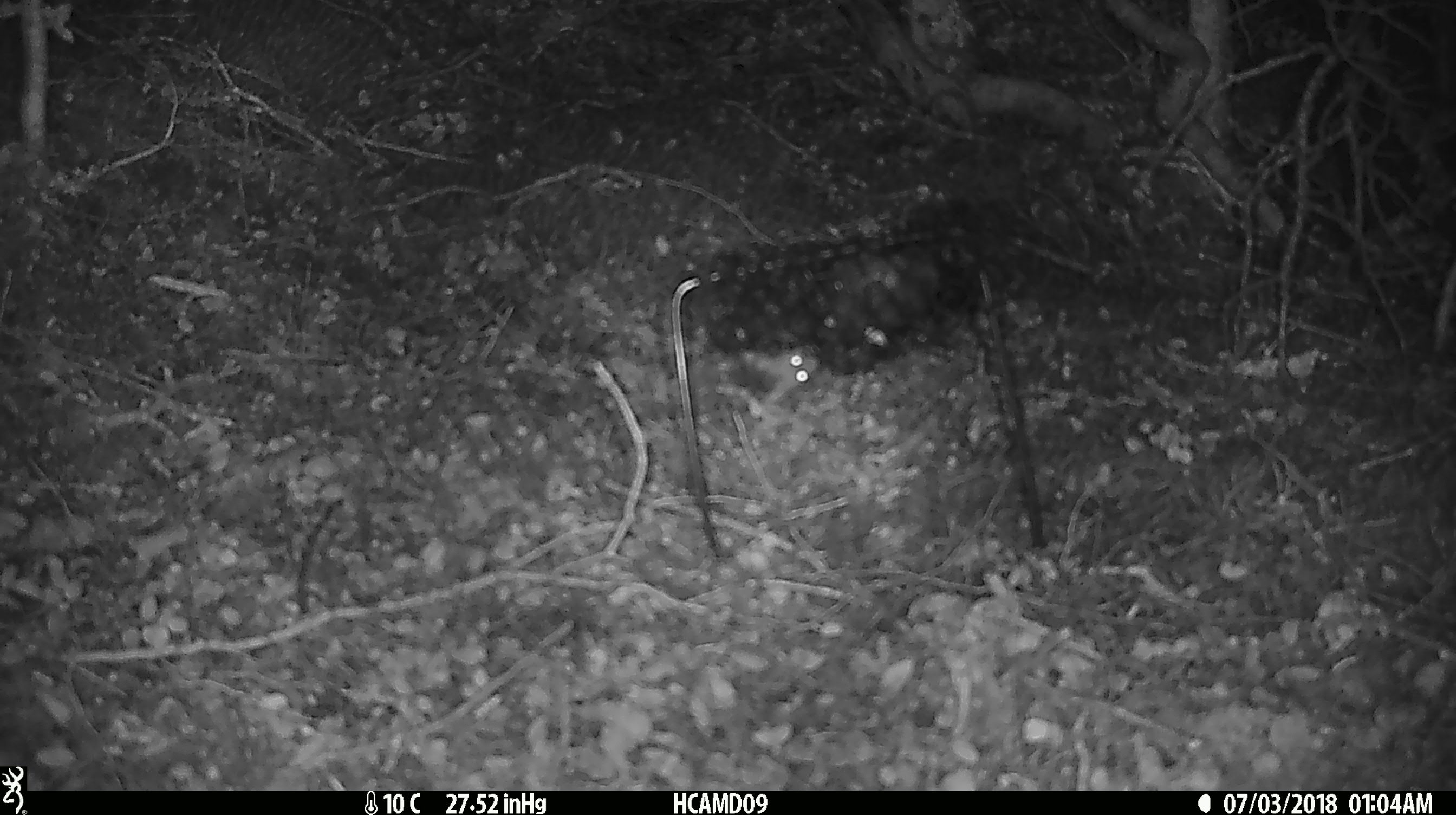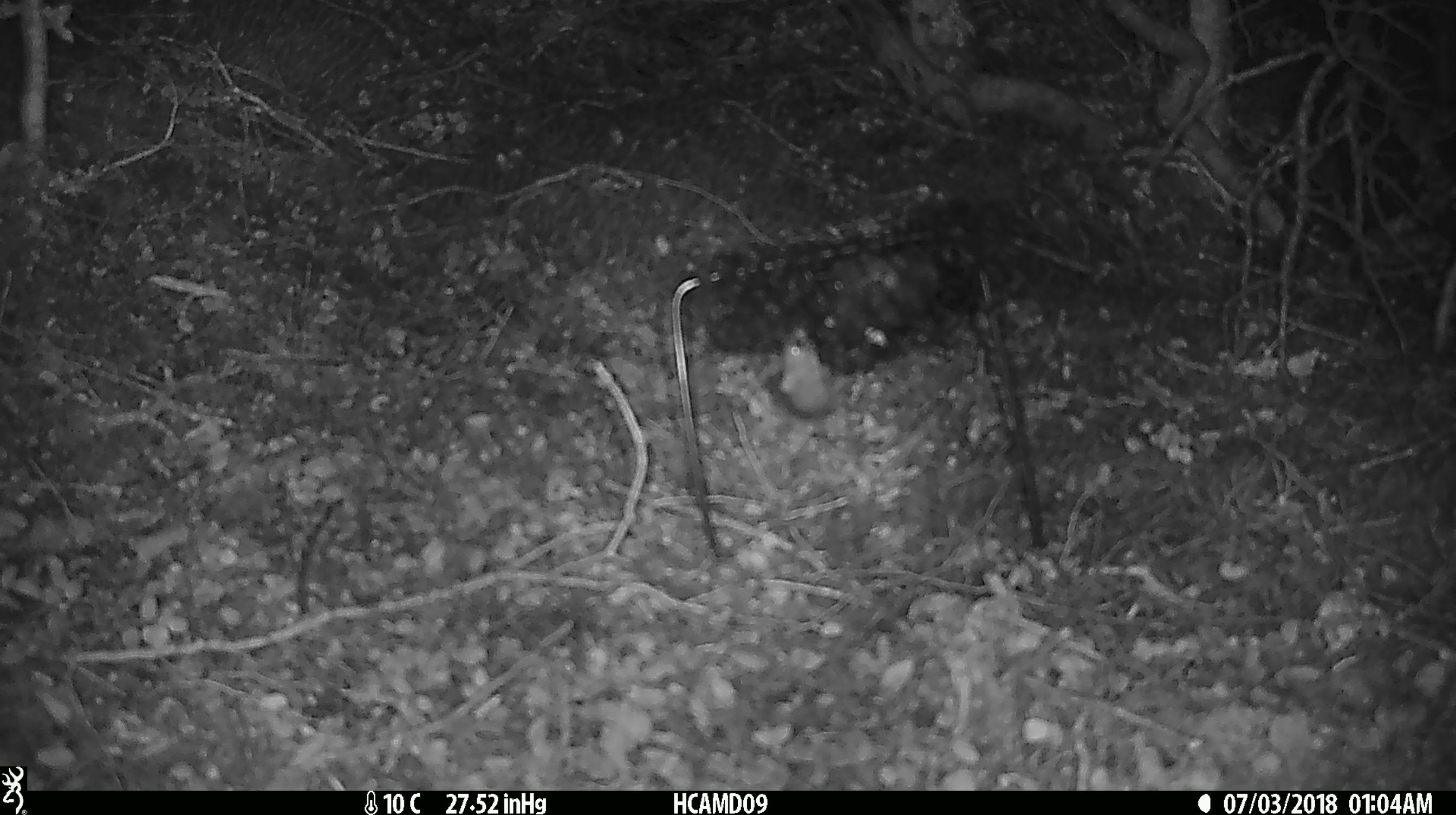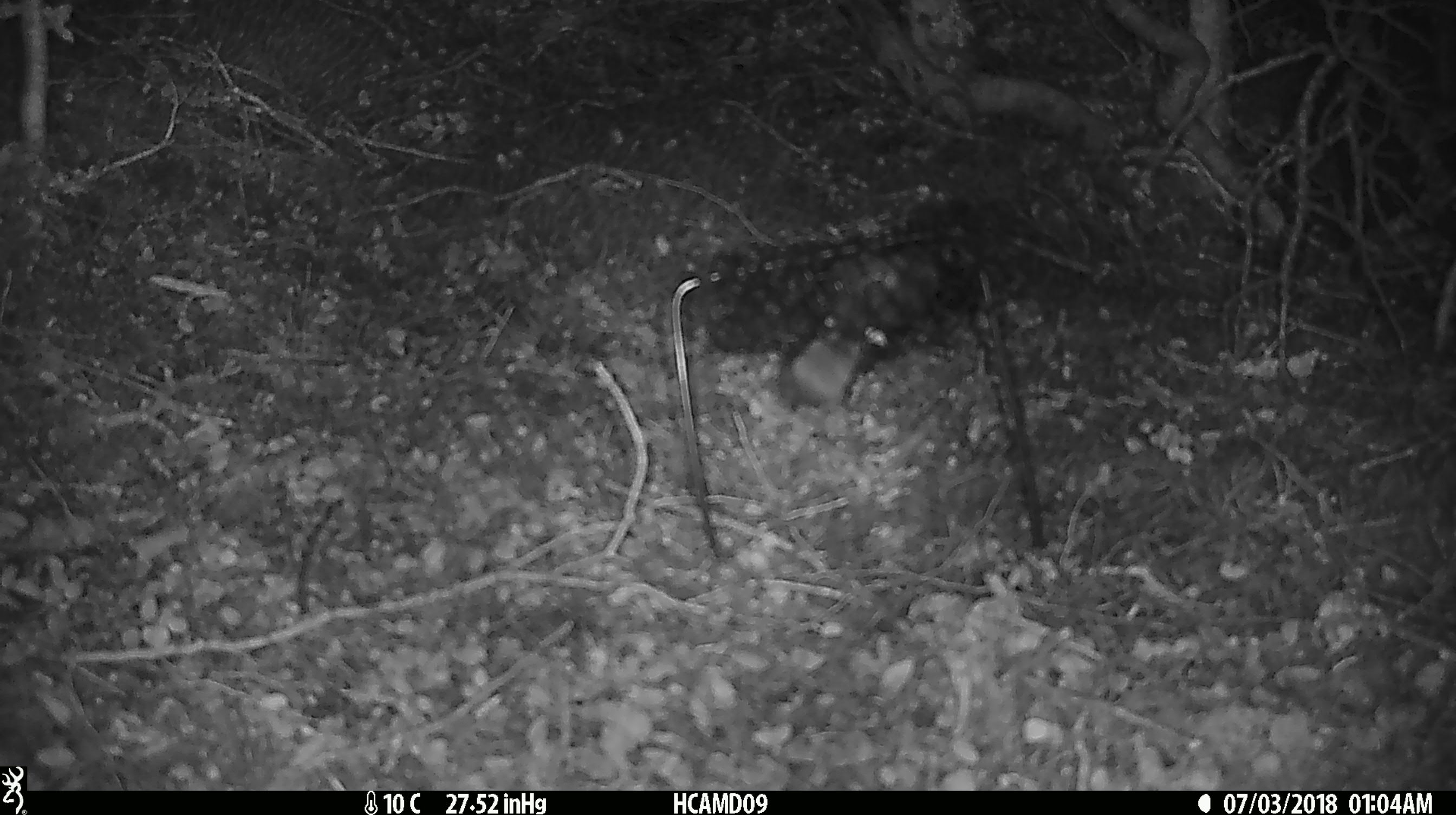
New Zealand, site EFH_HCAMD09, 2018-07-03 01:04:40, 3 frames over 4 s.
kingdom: Animalia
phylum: Chordata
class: Mammalia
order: Rodentia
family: Muridae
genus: Mus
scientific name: Mus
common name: mouse